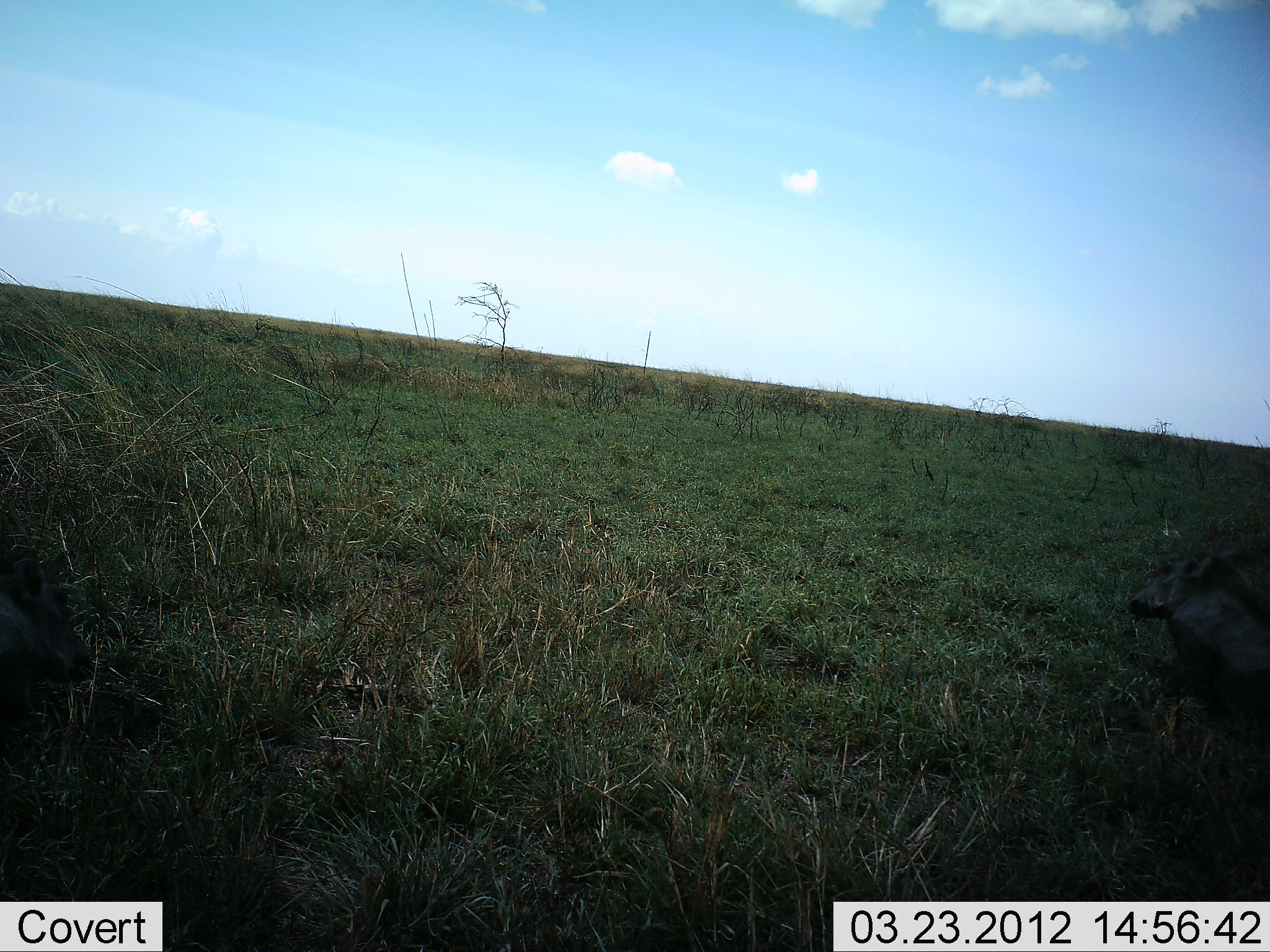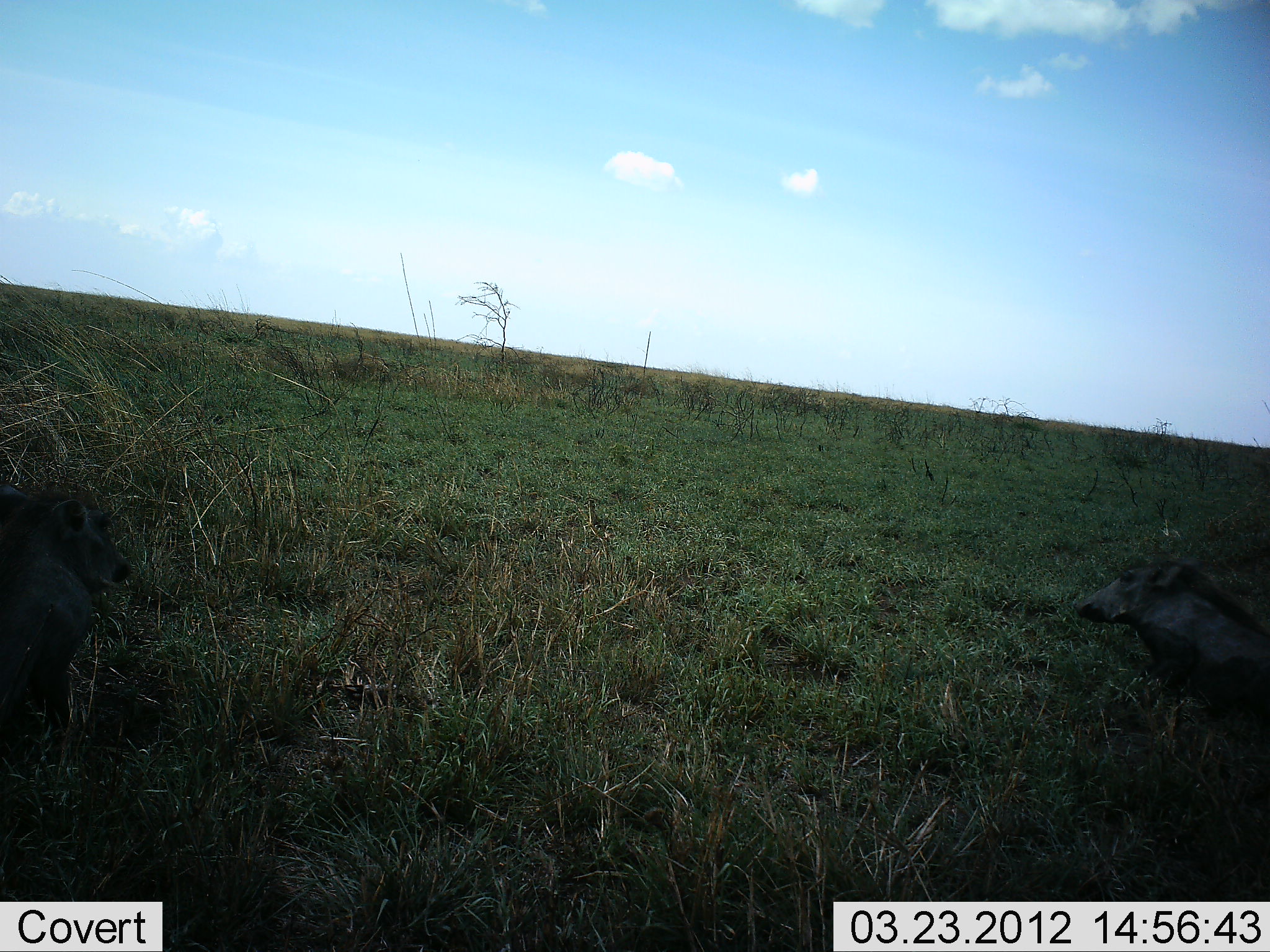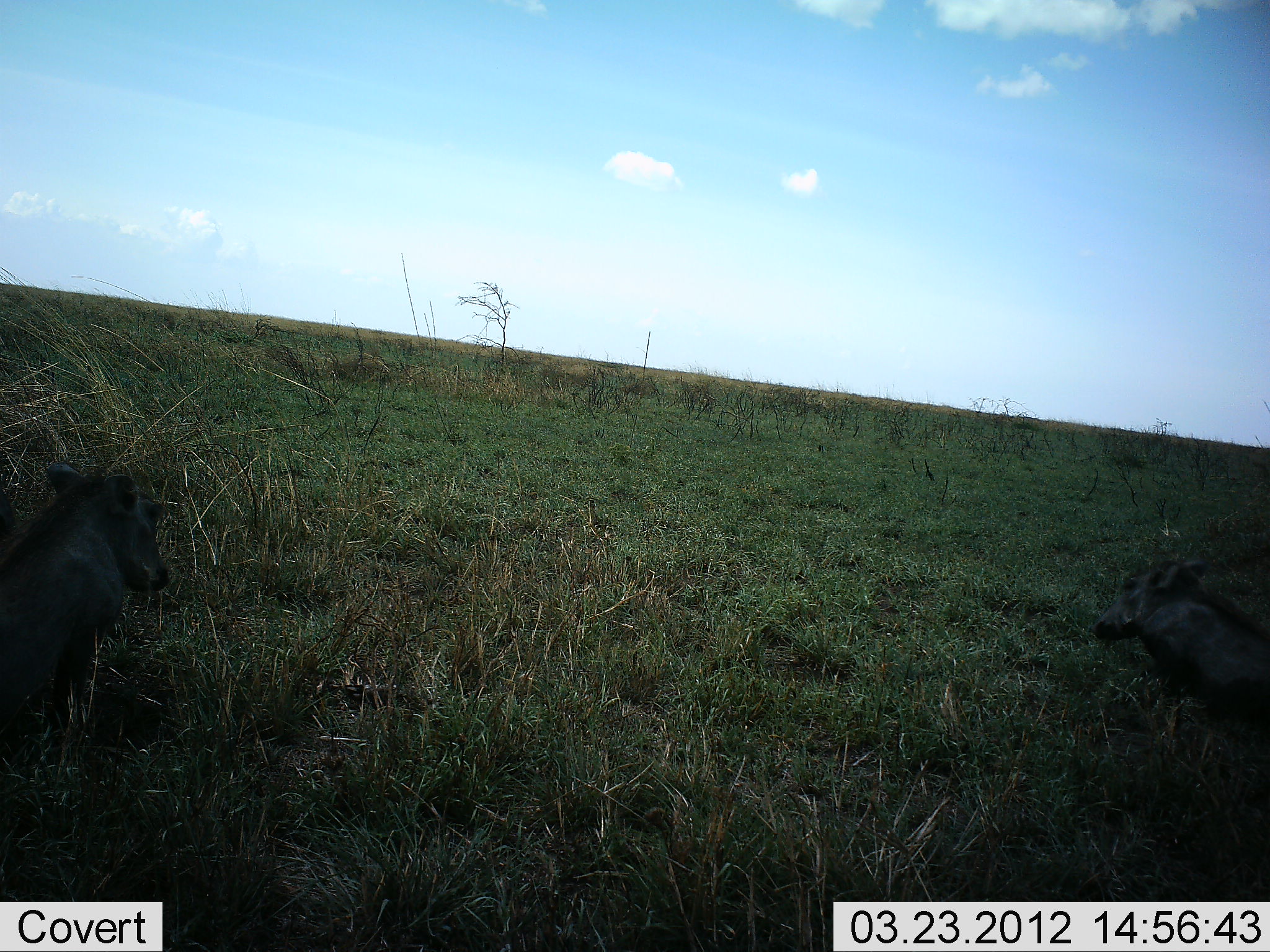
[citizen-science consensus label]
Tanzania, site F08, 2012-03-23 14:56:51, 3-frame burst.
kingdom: Animalia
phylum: Chordata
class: Mammalia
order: Artiodactyla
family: Suidae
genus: Phacochoerus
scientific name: Phacochoerus africanus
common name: warthog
Warthog (Phacochoerus africanus), count 2. Behavior (volunteer vote fractions): standing 32%, resting 14%, moving 64%, interacting 4%. Young present (vote fraction): 0%. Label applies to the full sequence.